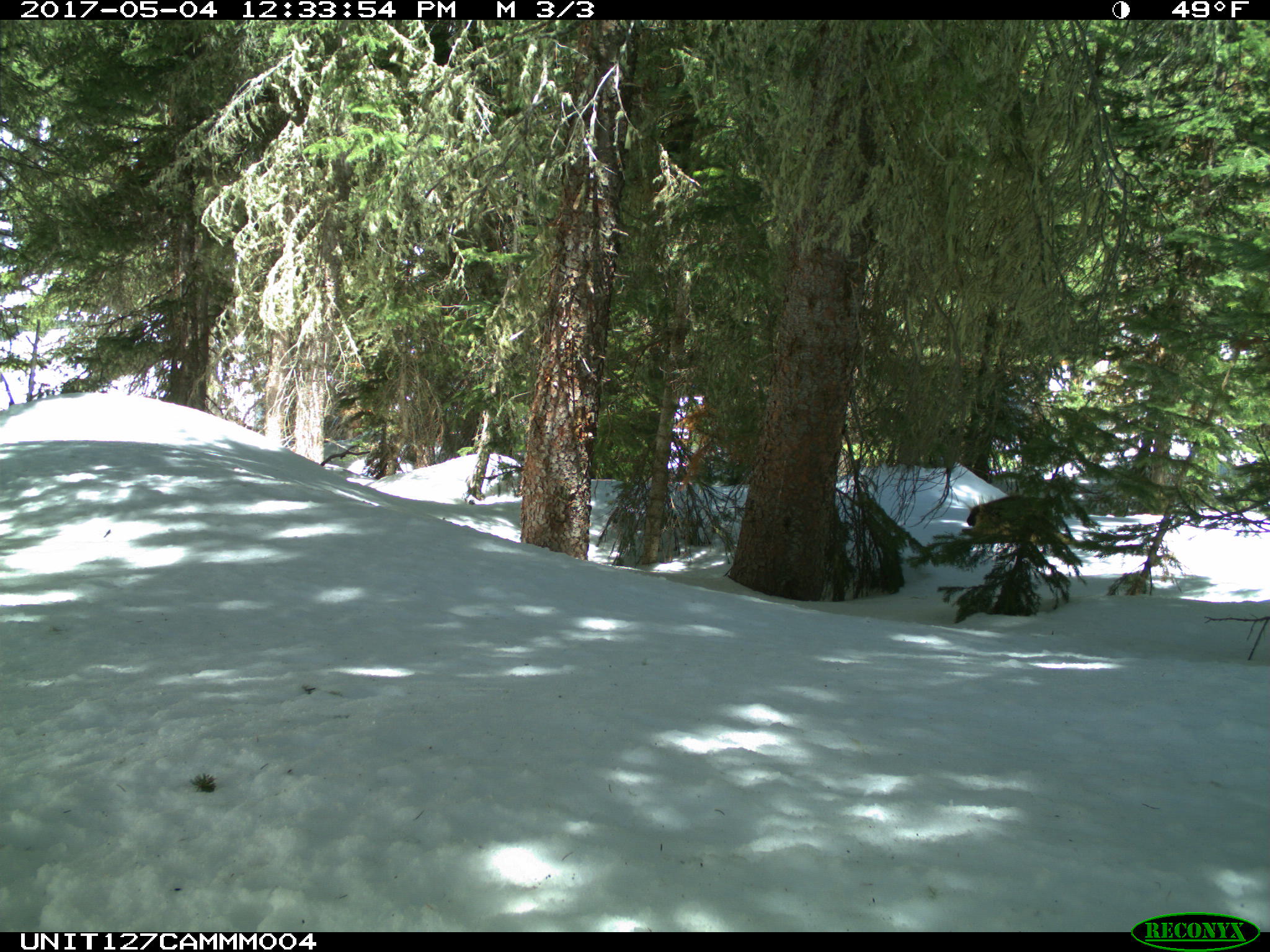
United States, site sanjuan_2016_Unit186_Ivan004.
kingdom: Animalia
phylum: Chordata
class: Mammalia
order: Rodentia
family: Erethizontidae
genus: Erethizon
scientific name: Erethizon dorsatum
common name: north american porcupine